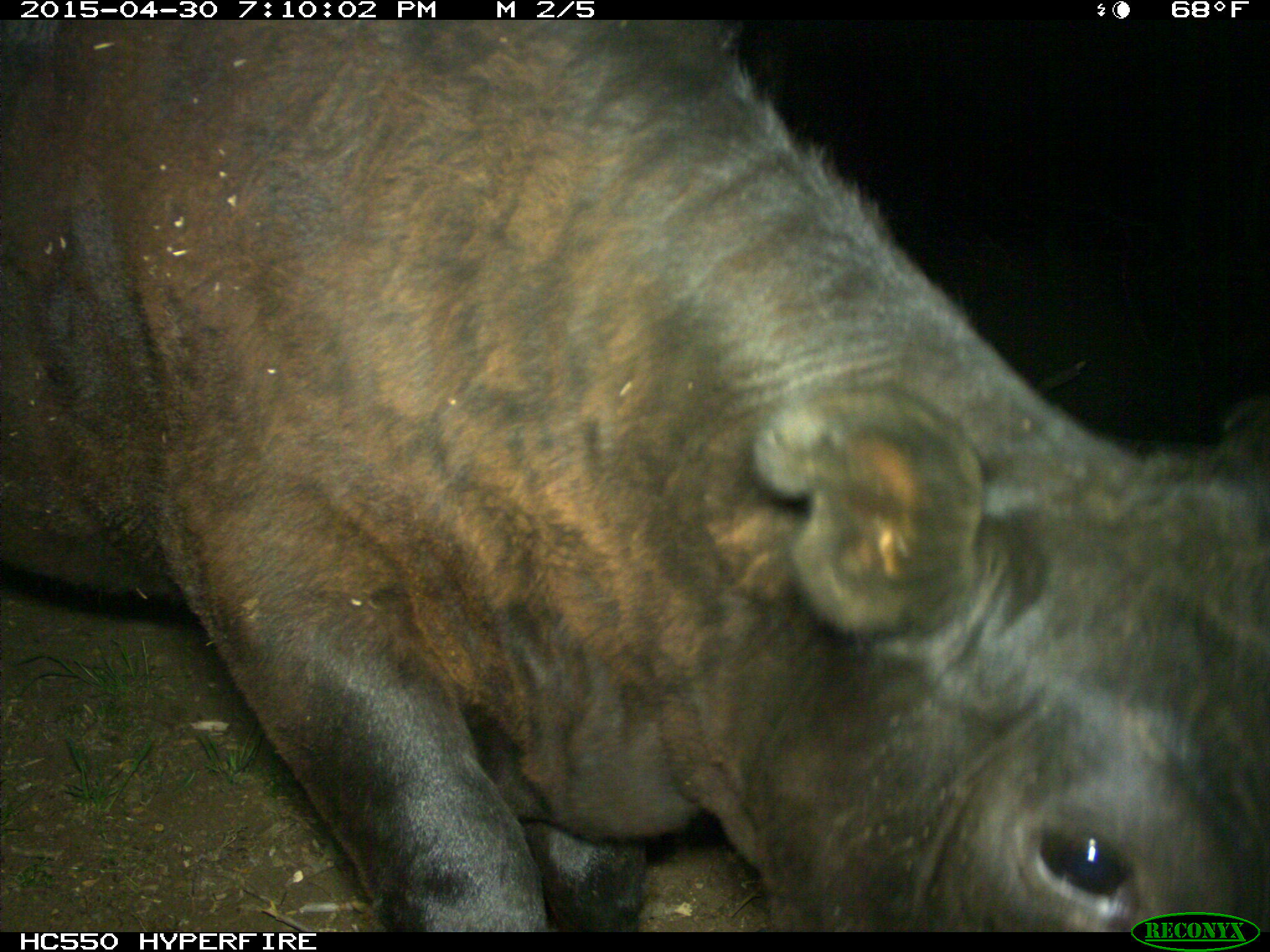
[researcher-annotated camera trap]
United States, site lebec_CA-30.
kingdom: Animalia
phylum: Chordata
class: Mammalia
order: Artiodactyla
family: Bovidae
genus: Bos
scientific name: Bos taurus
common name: domestic cow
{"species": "Bos taurus (domestic cow)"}